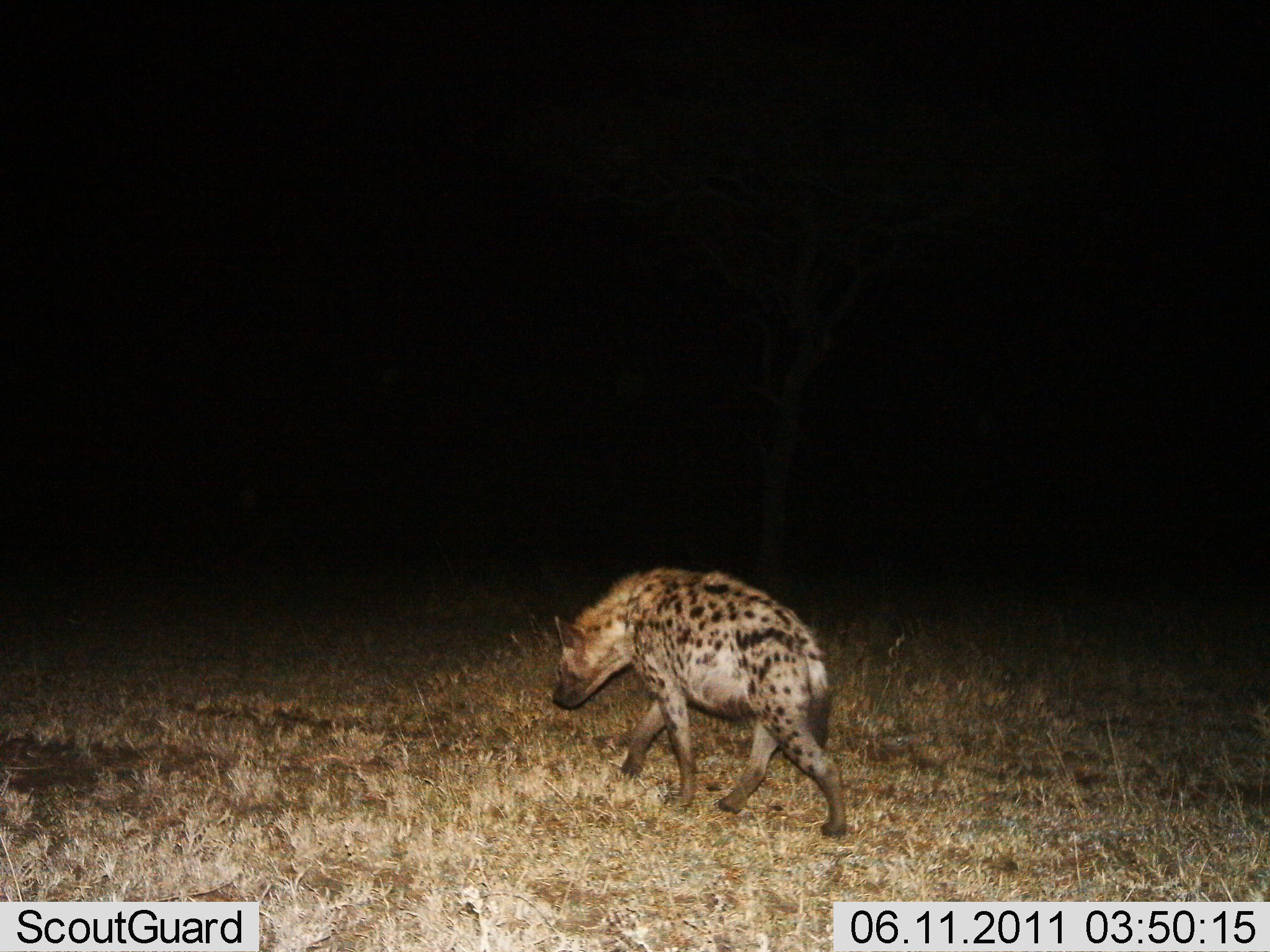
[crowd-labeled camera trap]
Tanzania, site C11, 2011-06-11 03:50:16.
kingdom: Animalia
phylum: Chordata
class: Mammalia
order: Carnivora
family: Hyaenidae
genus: Crocuta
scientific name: Crocuta crocuta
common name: spotted hyena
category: hyenaspotted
Hyenaspotted (spotted hyena) (Crocuta crocuta), count 1. Behavior (volunteer vote fractions): standing 17%, resting 0%, moving 92%, interacting 0%. Young present (vote fraction): 0%. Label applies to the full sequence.